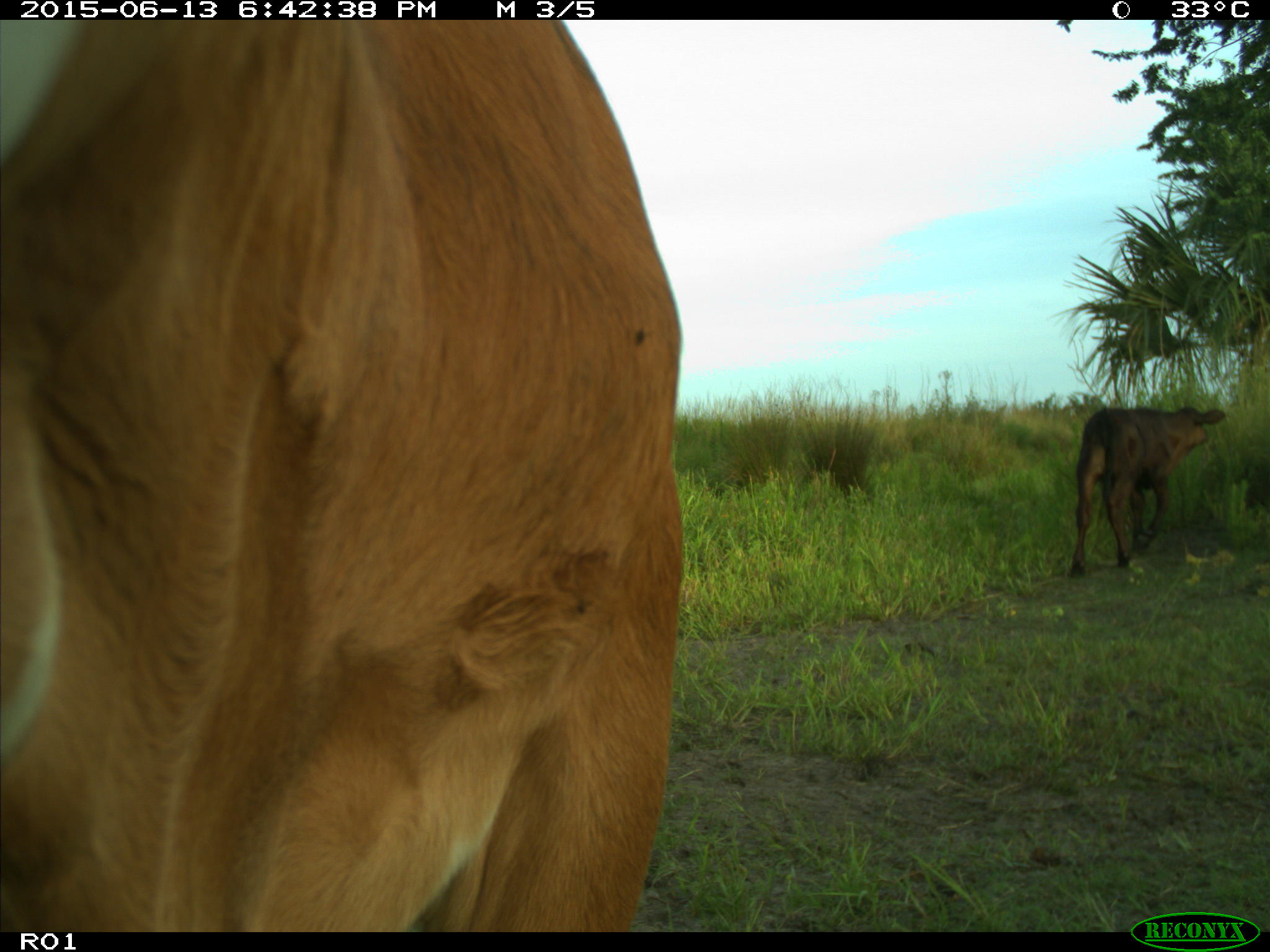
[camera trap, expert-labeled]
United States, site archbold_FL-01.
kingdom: Animalia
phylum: Chordata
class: Mammalia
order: Artiodactyla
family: Bovidae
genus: Bos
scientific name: Bos taurus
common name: domestic cow